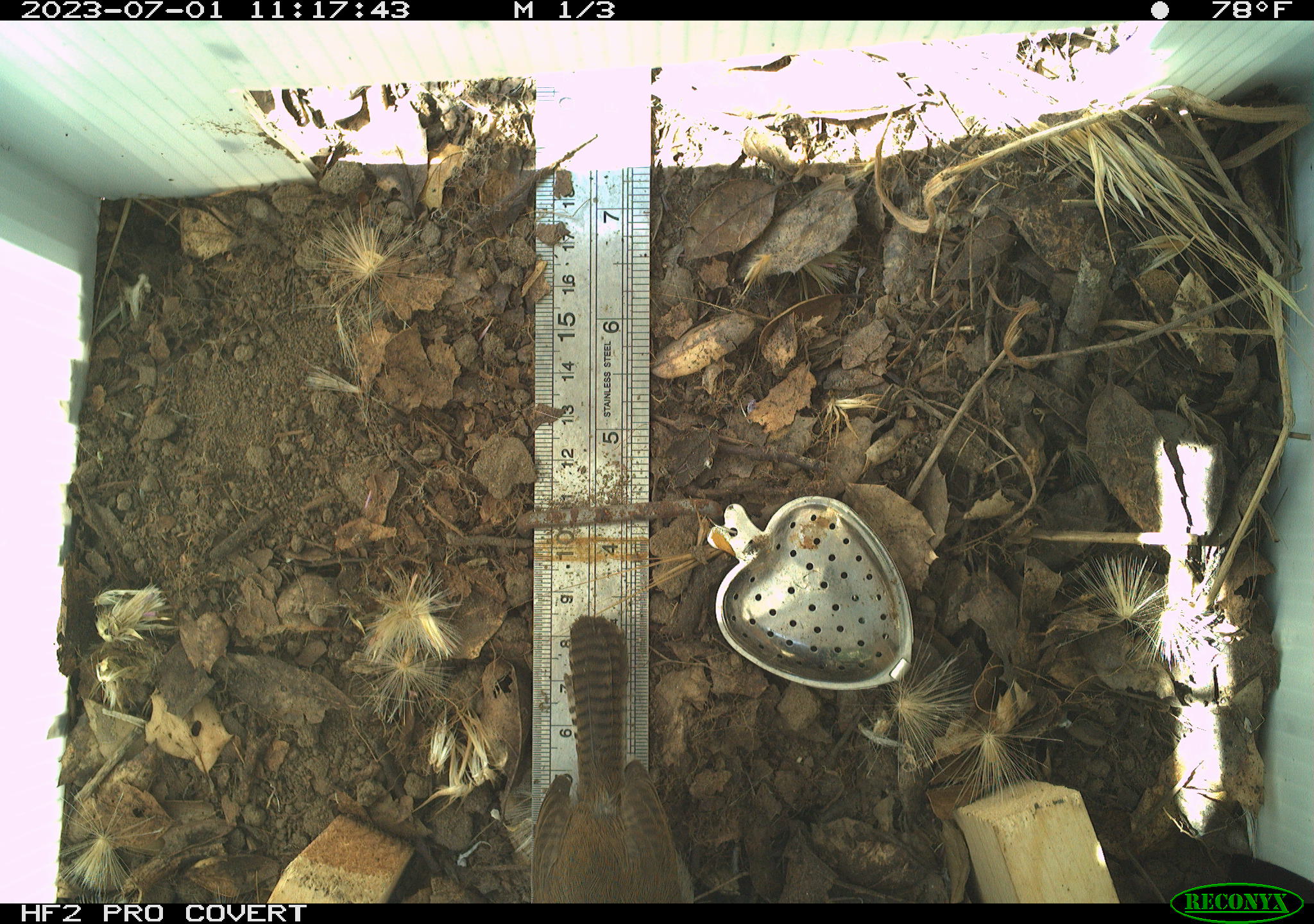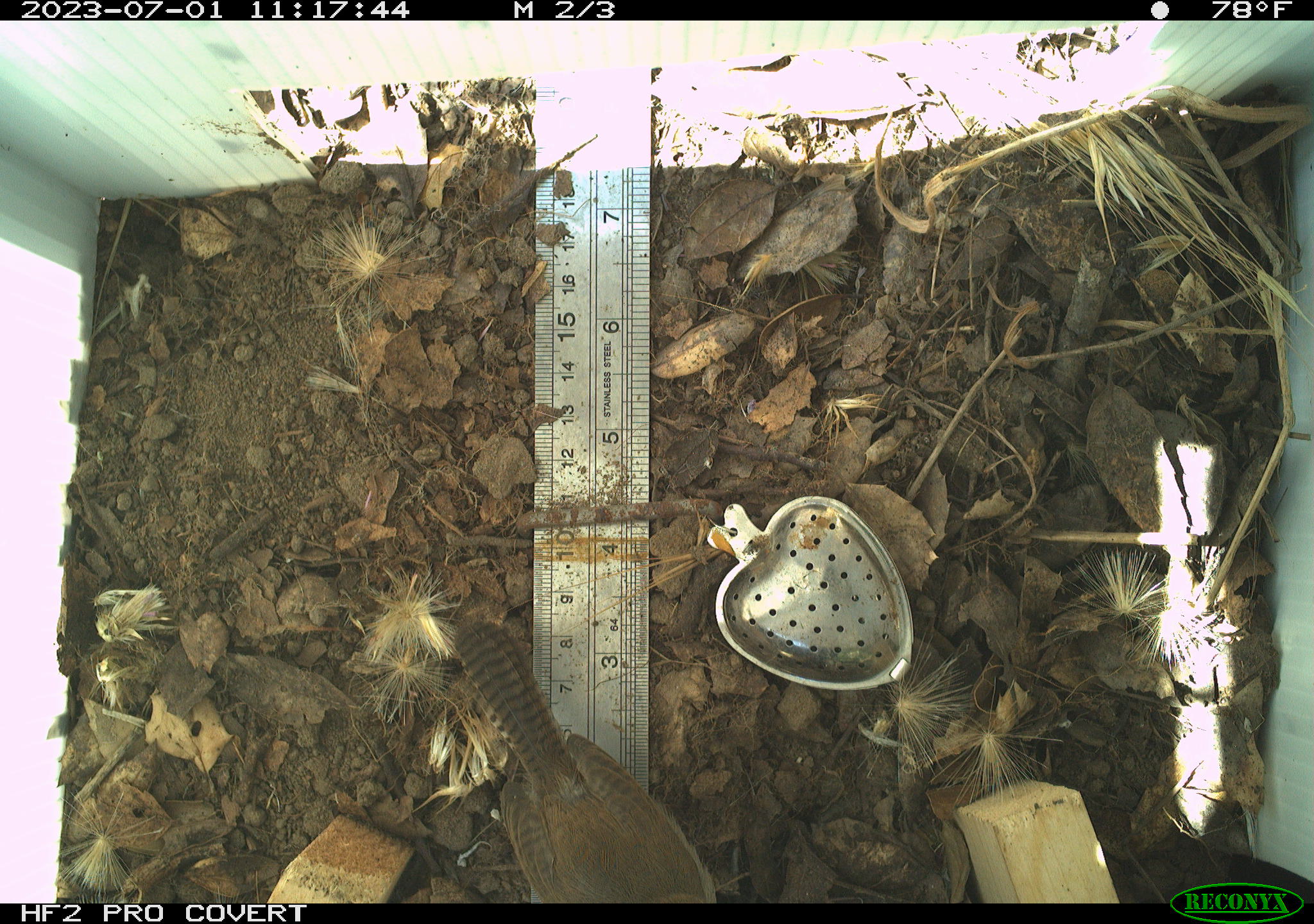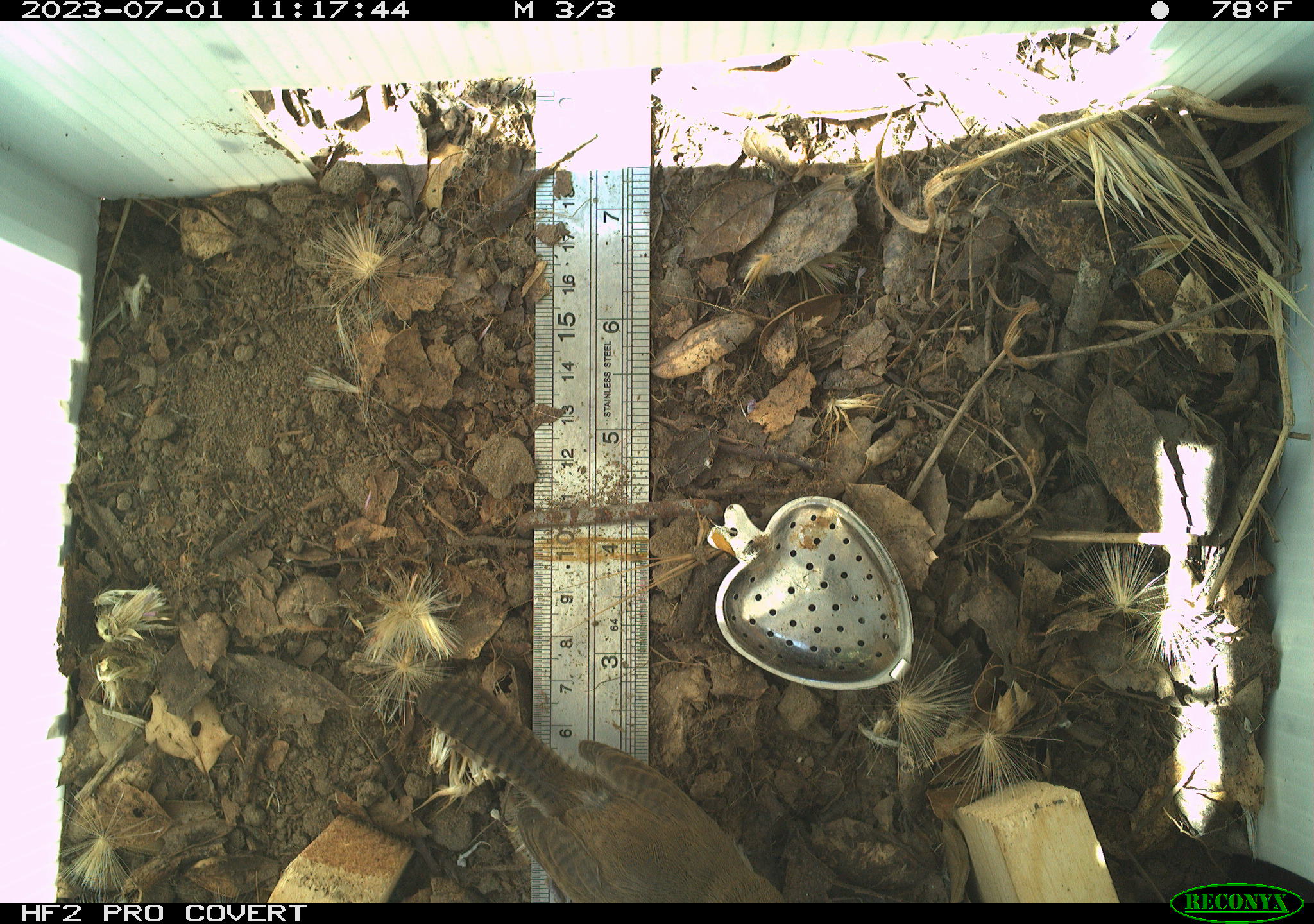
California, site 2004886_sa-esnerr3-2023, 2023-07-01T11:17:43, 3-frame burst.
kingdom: Animalia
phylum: Chordata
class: Aves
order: Passeriformes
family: Troglodytidae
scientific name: Troglodytidae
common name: wren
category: troglodytidae family